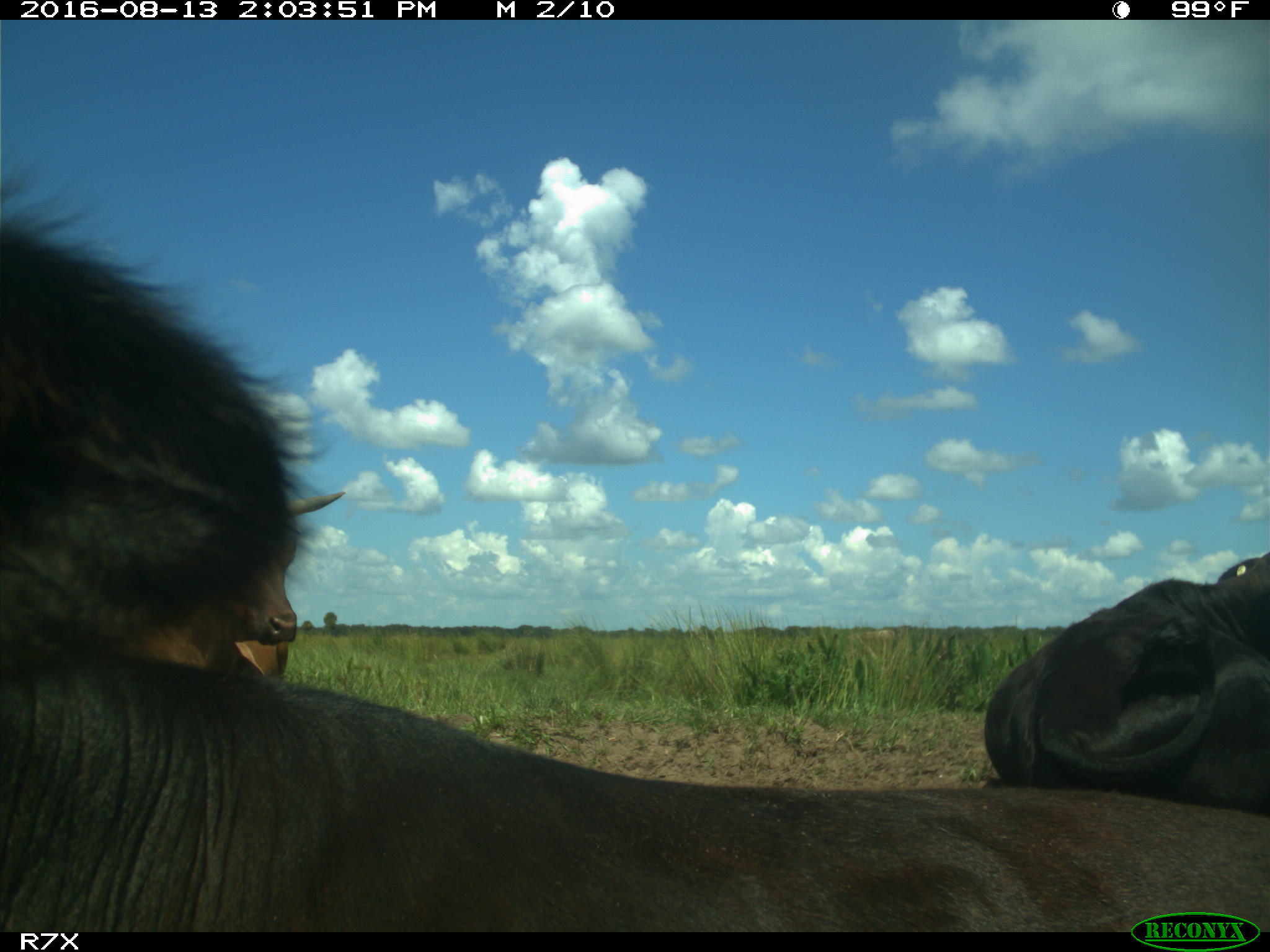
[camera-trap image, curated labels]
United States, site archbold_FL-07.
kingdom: Animalia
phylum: Chordata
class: Mammalia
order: Artiodactyla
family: Bovidae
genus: Bos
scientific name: Bos taurus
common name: domestic cow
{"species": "Bos taurus (domestic cow)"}